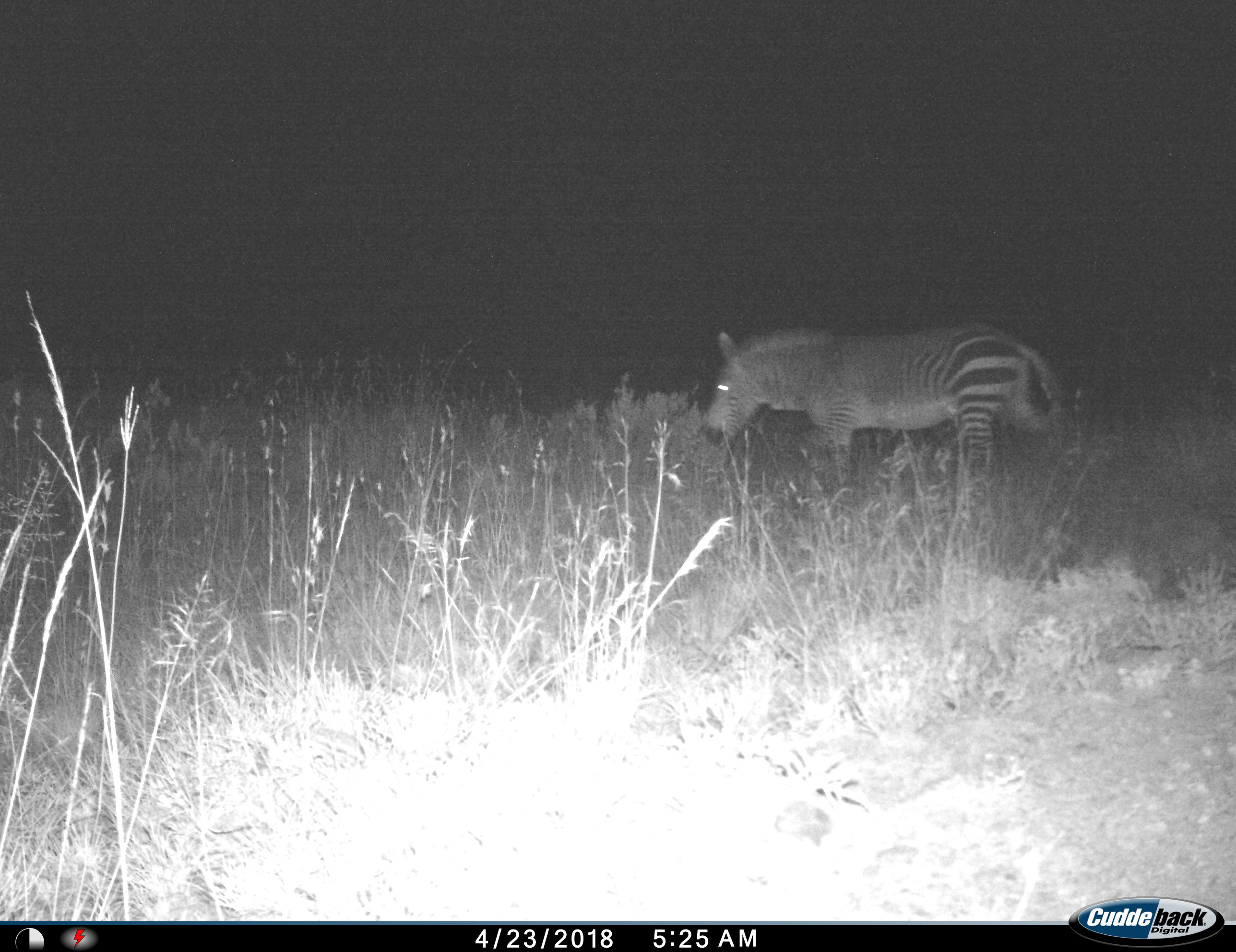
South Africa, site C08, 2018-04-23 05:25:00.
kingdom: Animalia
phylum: Chordata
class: Mammalia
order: Perissodactyla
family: Equidae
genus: Equus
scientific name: Equus zebra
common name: mountain zebra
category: zebramountain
Zebramountain (mountain zebra) (Equus zebra), count 1. Behavior (volunteer vote fractions): standing 40%, resting 0%, moving 50%, interacting 0%. Young present (vote fraction): 10%. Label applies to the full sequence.